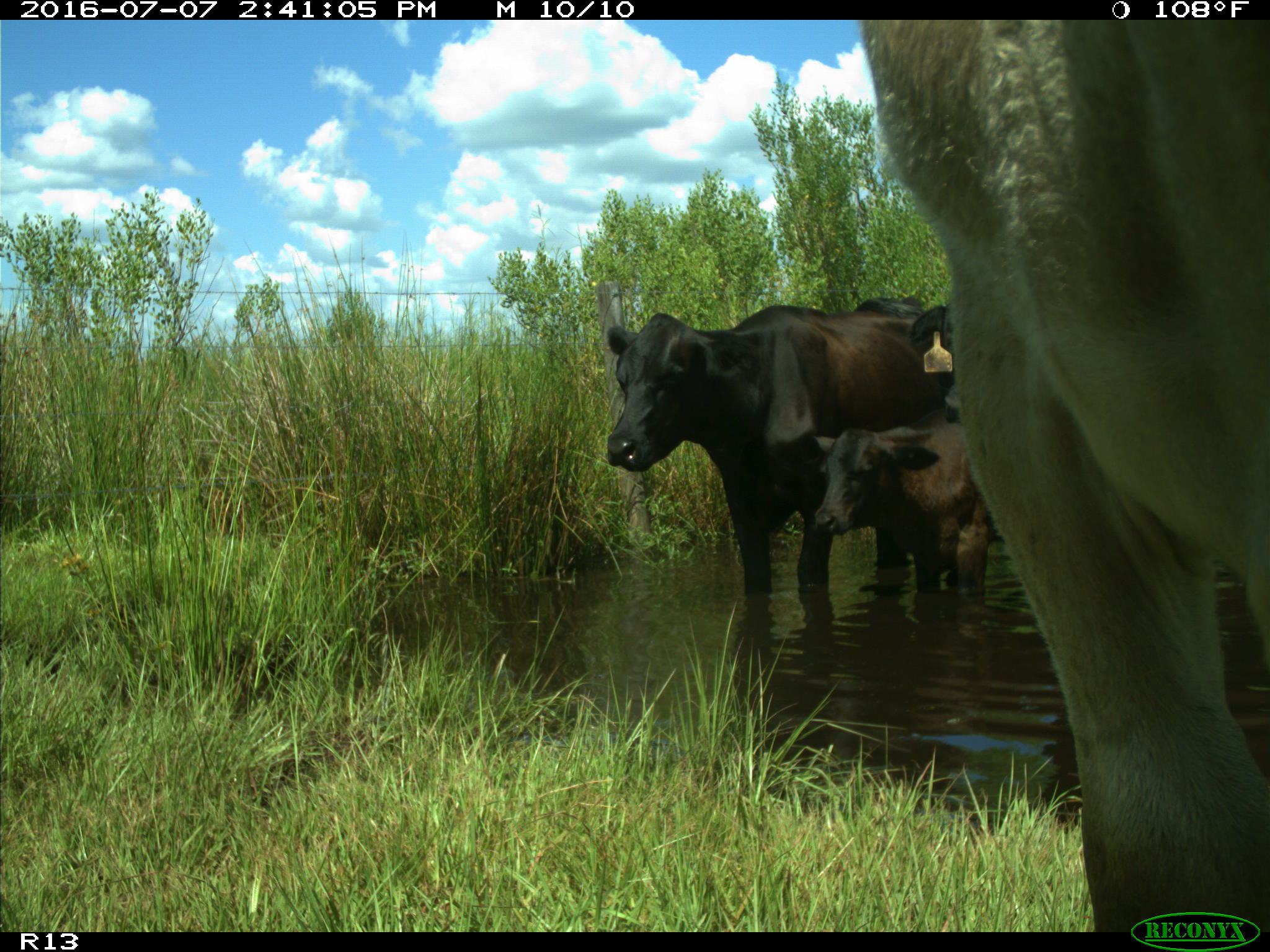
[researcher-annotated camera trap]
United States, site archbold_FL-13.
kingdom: Animalia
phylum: Chordata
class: Mammalia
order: Artiodactyla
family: Bovidae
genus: Bos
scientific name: Bos taurus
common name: domestic cow